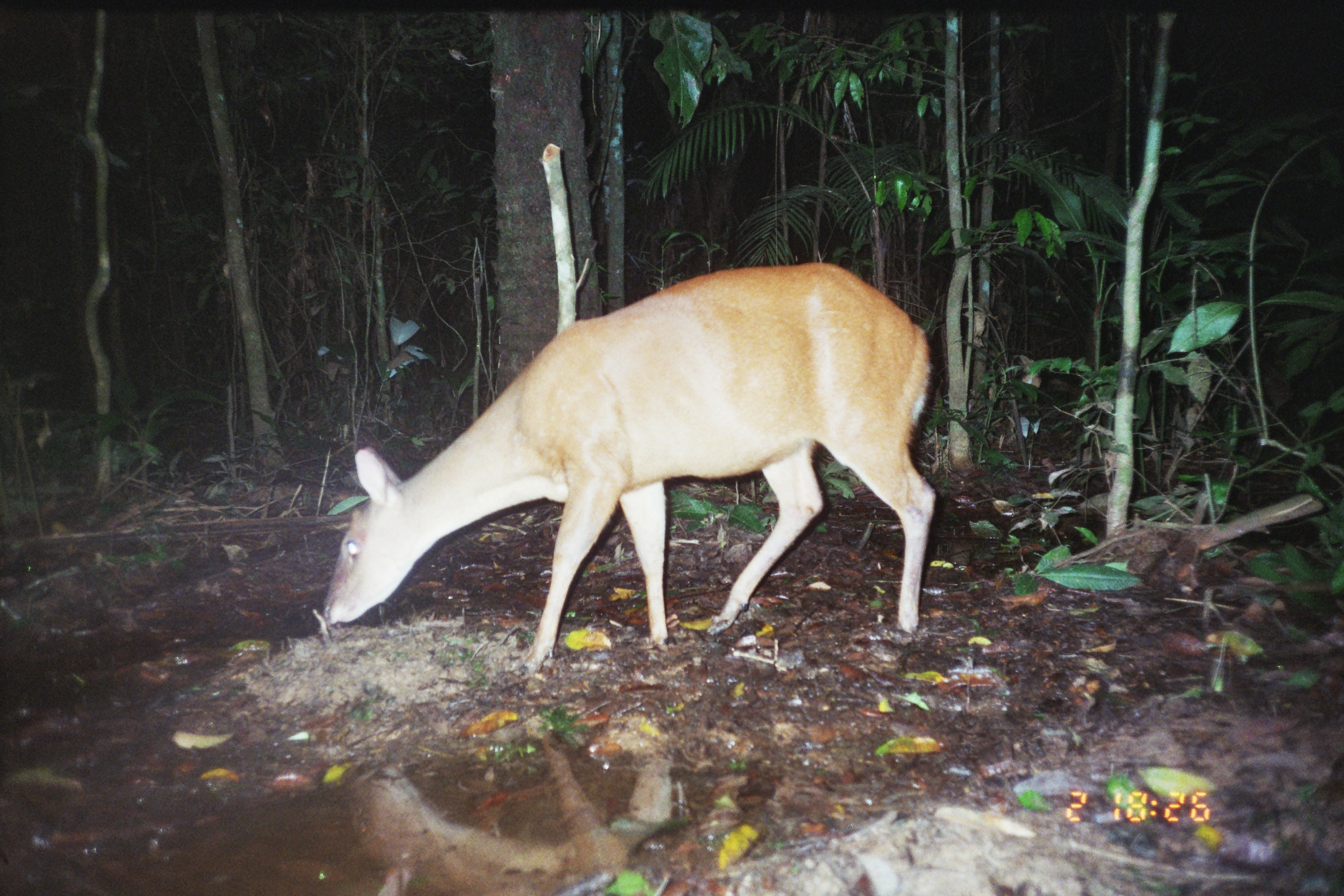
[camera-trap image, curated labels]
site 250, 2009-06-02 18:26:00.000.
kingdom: Animalia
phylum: Chordata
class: Mammalia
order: Artiodactyla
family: Cervidae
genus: Mazama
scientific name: Mazama americana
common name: red brocket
Mazama americana (red brocket).